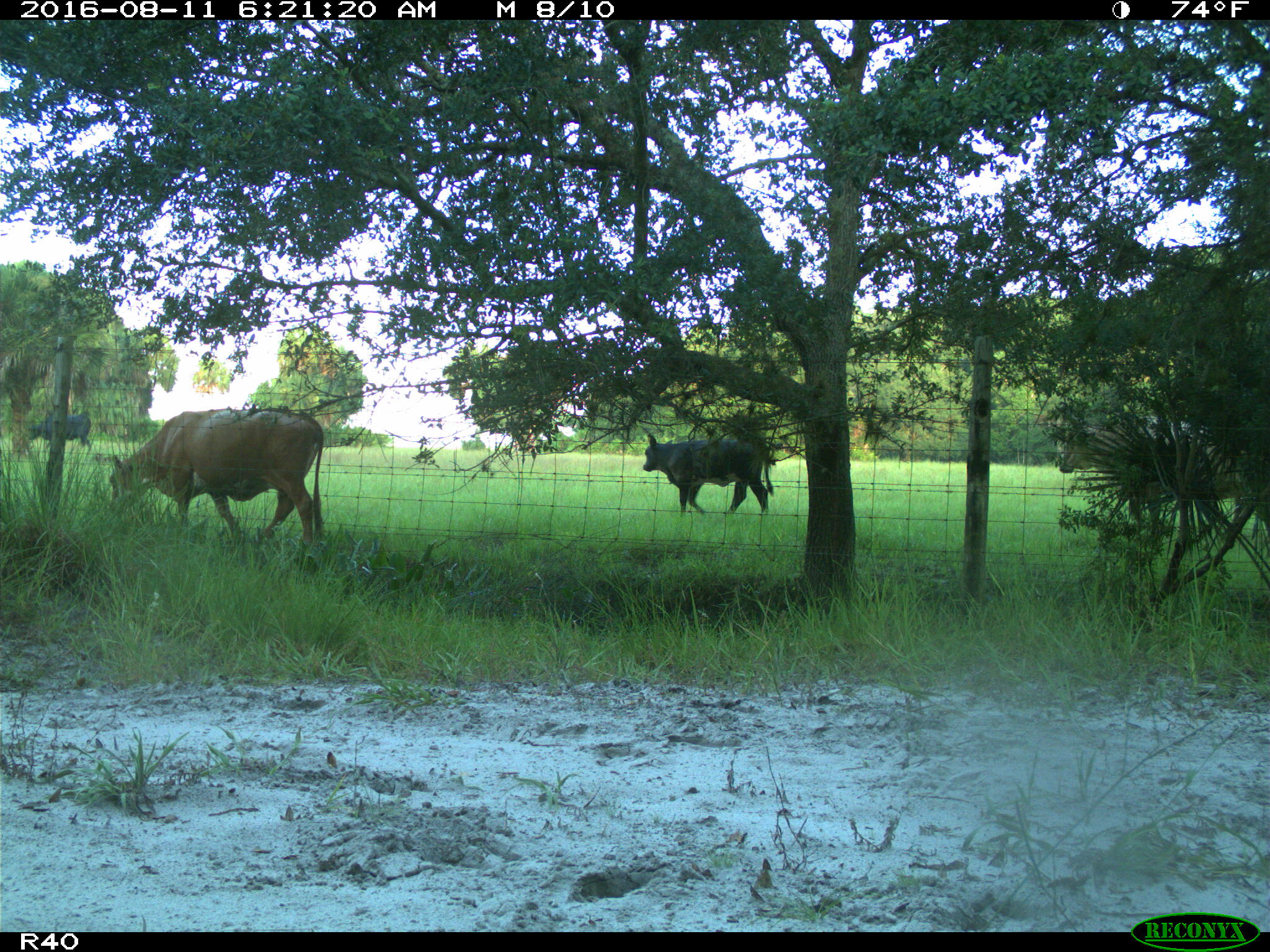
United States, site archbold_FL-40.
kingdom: Animalia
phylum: Chordata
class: Mammalia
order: Artiodactyla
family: Bovidae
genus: Bos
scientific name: Bos taurus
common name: domestic cow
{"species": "Bos taurus (domestic cow)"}